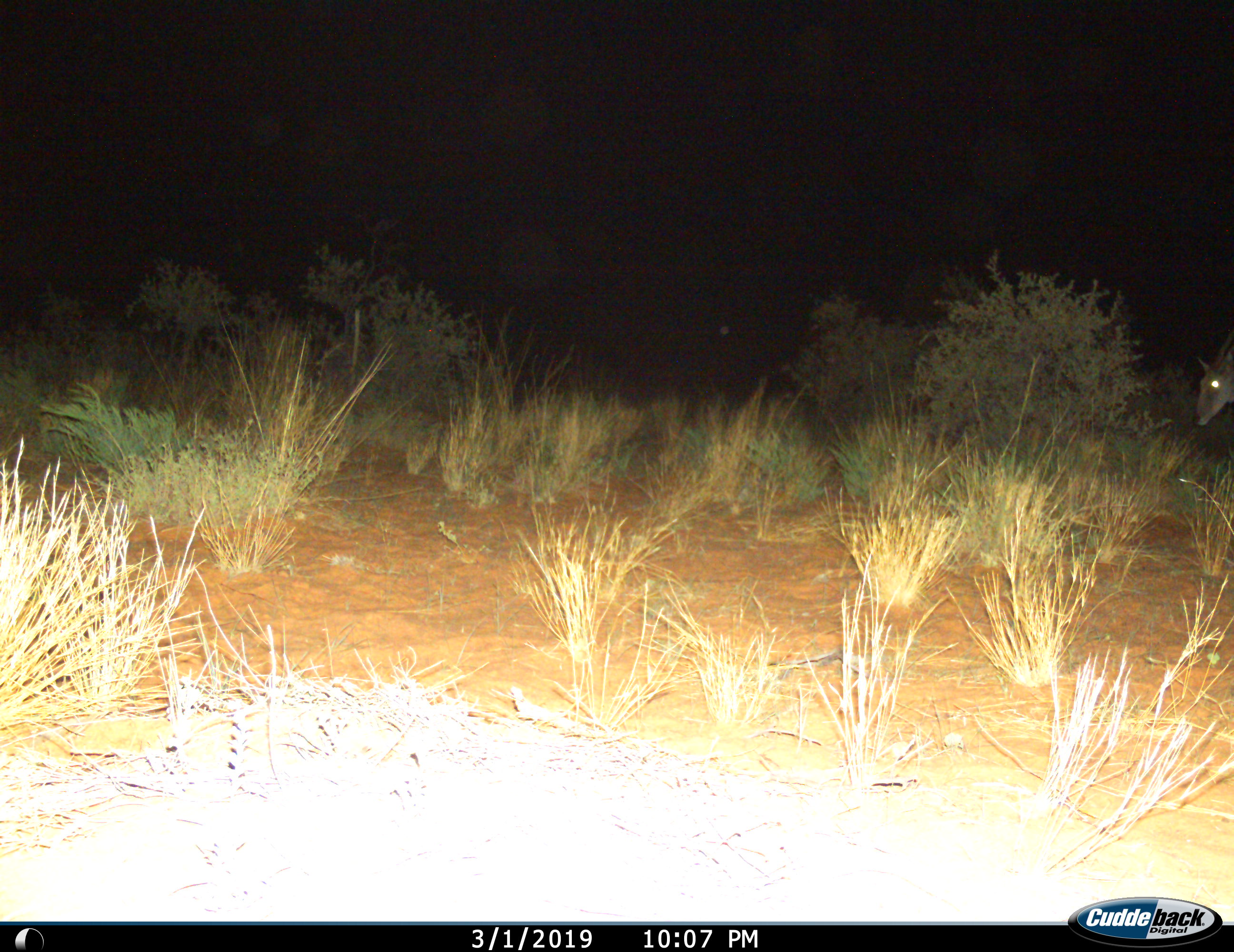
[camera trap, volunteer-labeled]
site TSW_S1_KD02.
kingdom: Animalia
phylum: Chordata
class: Mammalia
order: Artiodactyla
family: Bovidae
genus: Tragelaphus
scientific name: Tragelaphus oryx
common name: eland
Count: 1.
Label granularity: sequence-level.